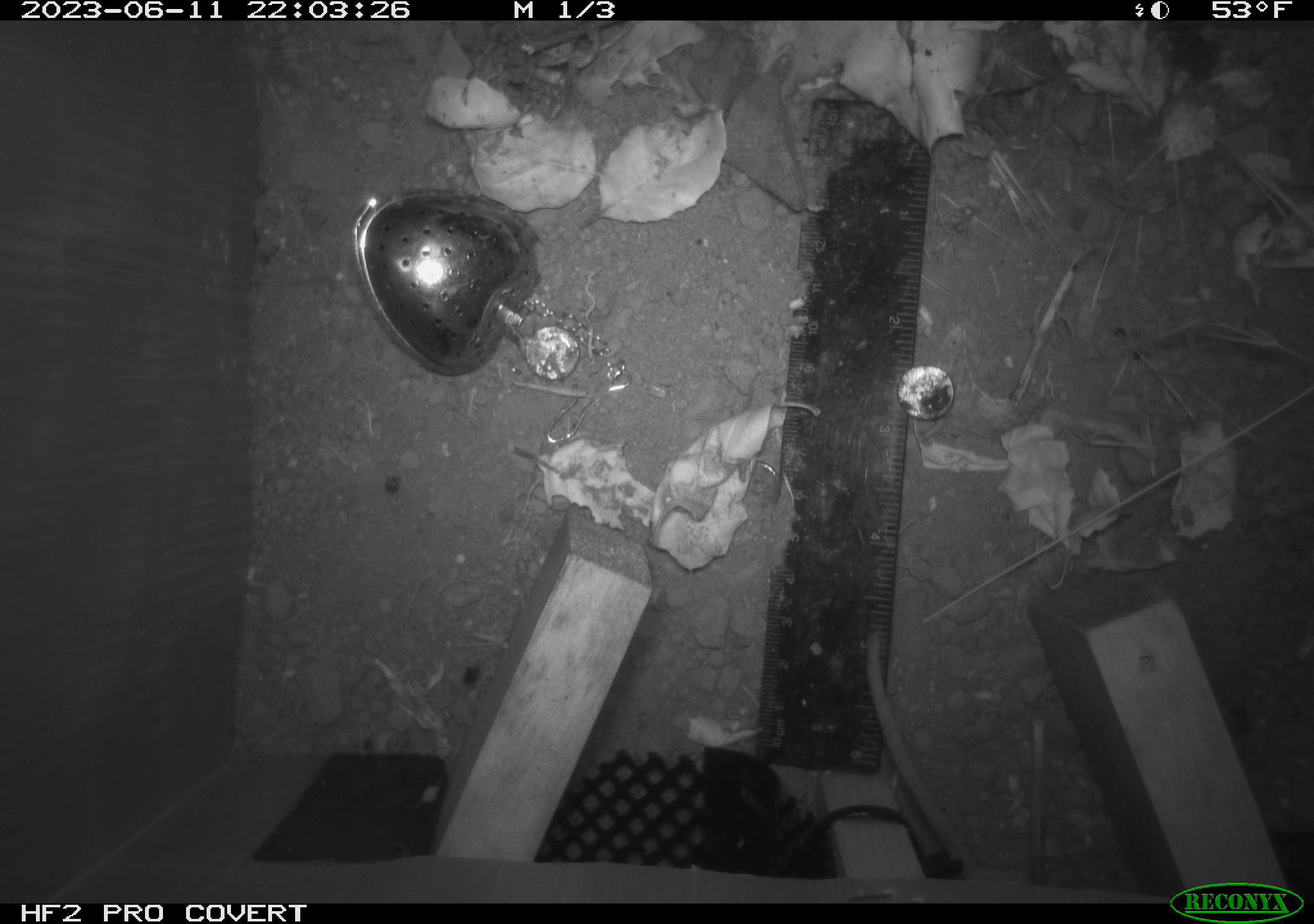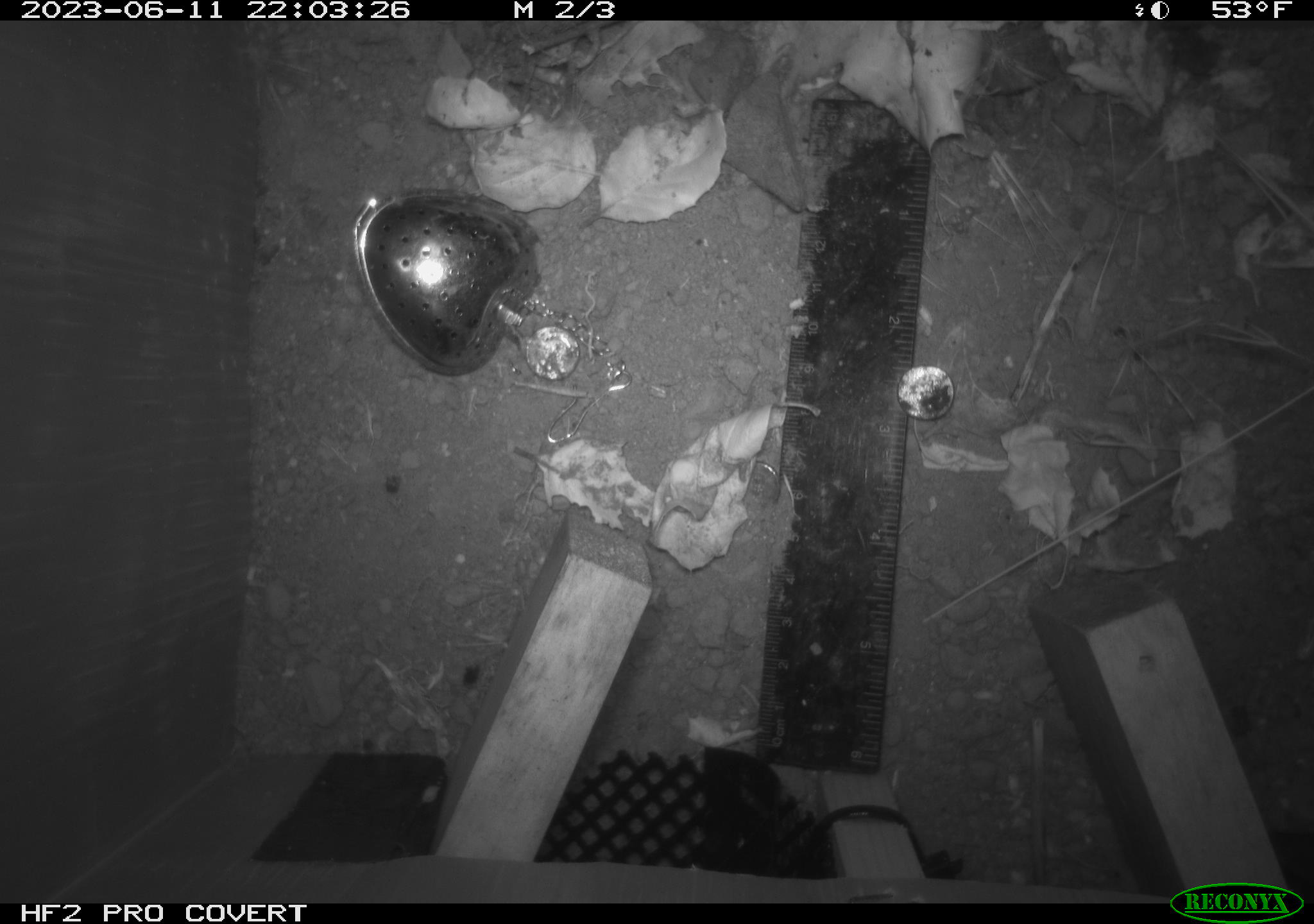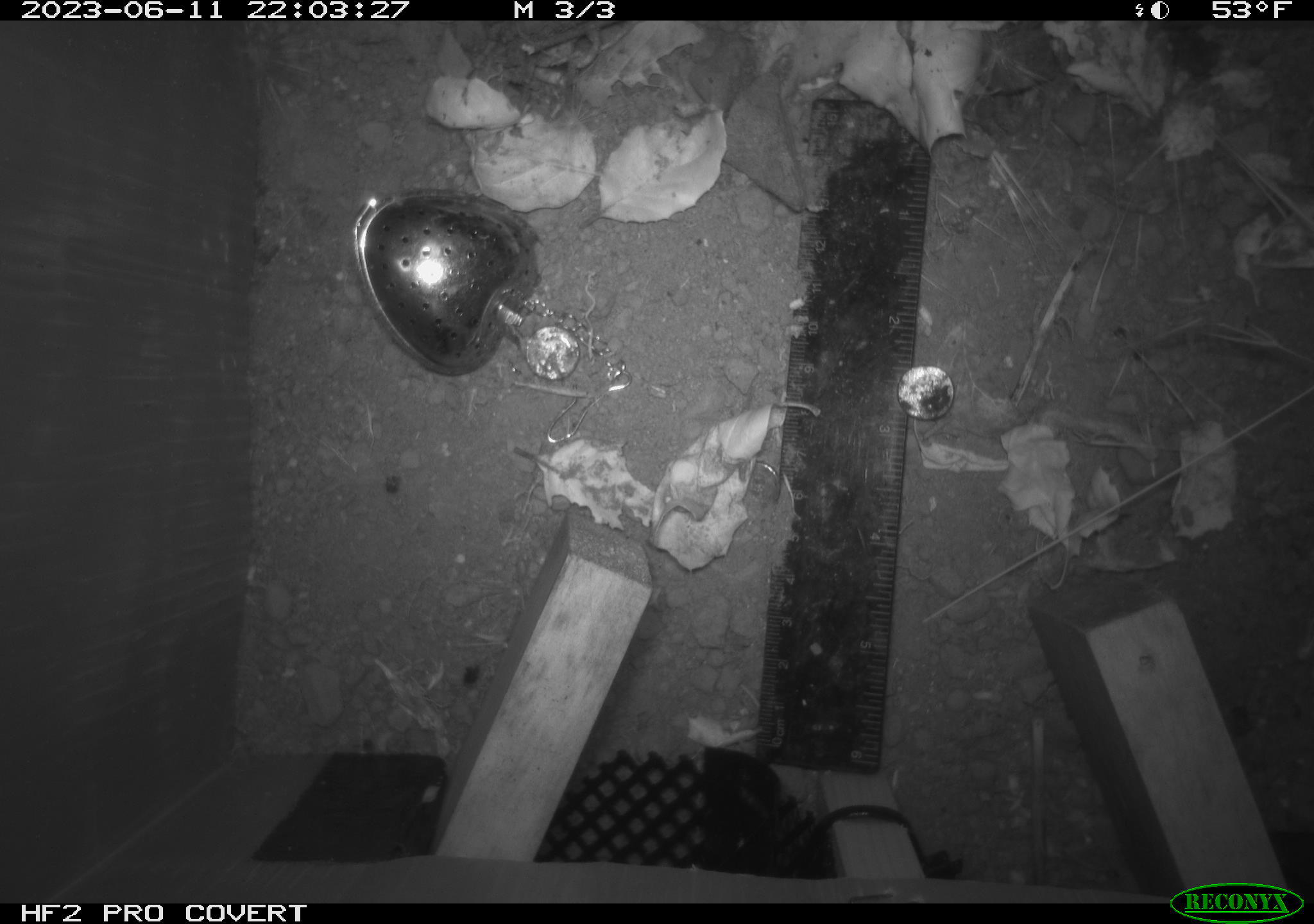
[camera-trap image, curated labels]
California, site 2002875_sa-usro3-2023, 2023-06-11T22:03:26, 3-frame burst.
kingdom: Animalia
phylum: Chordata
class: Mammalia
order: Rodentia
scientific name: Rodentia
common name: mouse species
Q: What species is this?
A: Mouse species (Rodentia).